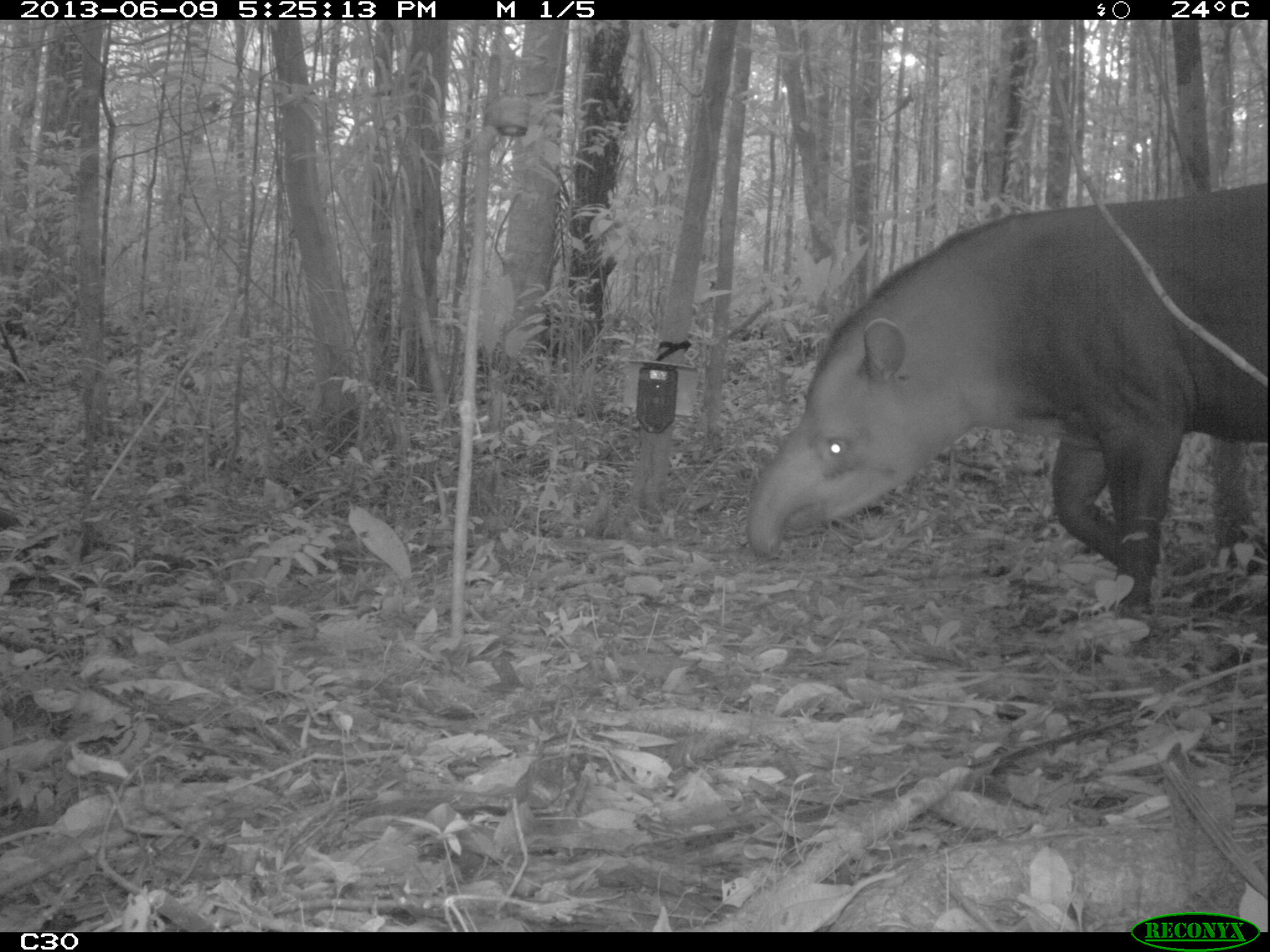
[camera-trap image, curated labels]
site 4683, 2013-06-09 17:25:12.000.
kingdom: Animalia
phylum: Chordata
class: Mammalia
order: Perissodactyla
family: Tapiridae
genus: Tapirus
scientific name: Tapirus terrestris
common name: south american tapir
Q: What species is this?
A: Tapirus terrestris (south american tapir).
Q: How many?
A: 1.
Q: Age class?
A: Adult.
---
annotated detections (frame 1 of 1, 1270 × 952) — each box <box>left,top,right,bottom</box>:
tapirus terrestris: <box>745,181,1268,619</box>